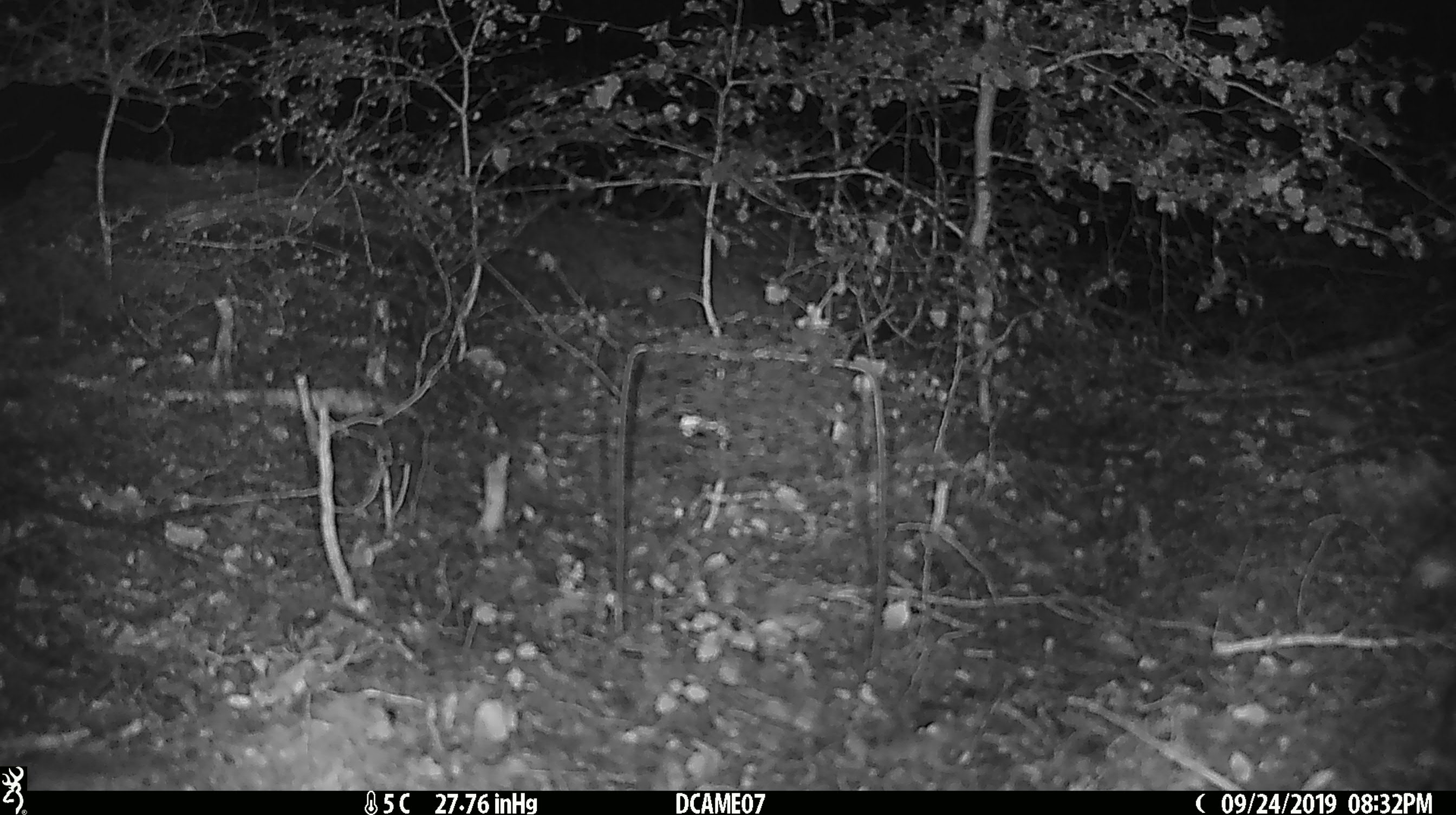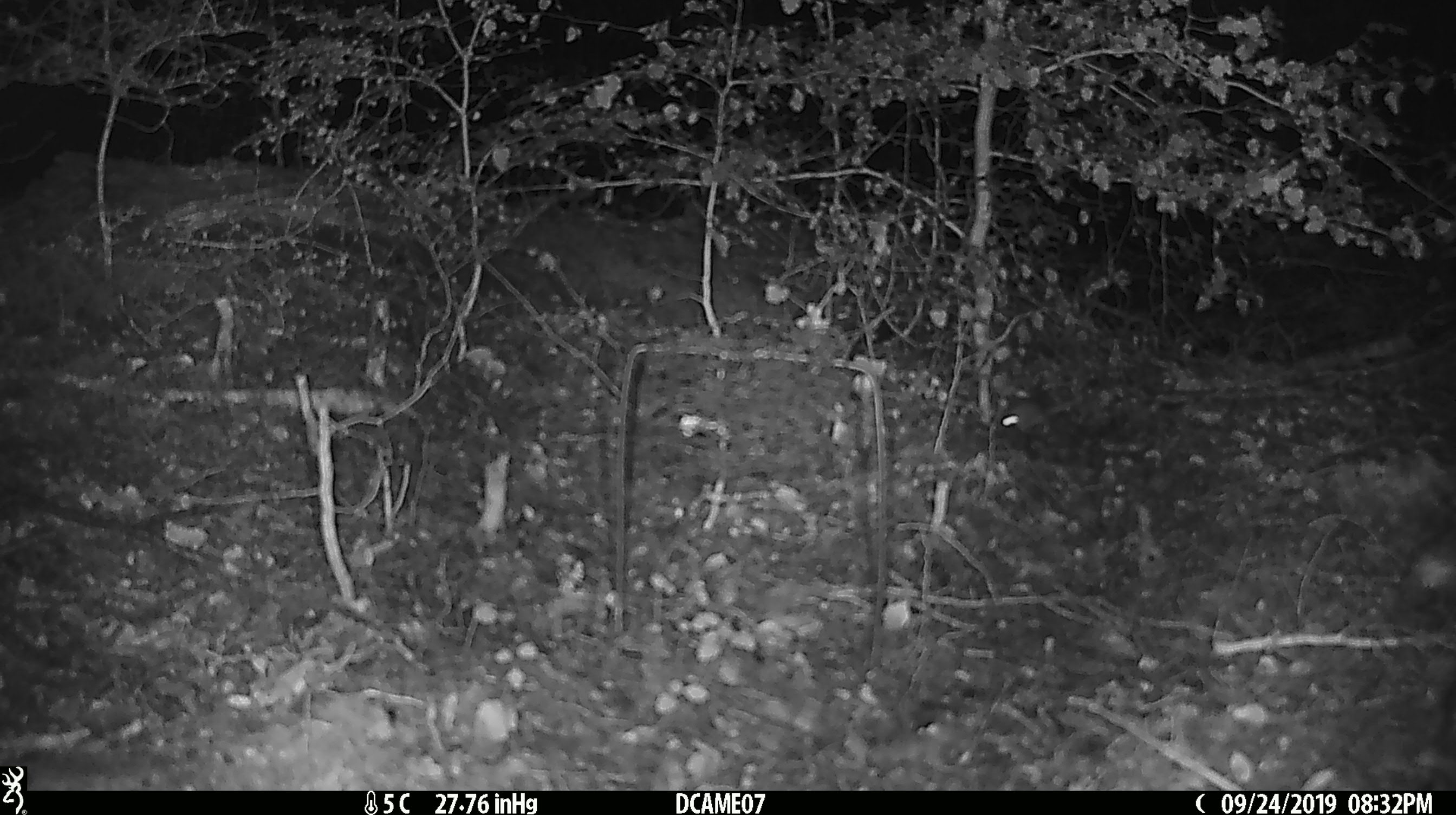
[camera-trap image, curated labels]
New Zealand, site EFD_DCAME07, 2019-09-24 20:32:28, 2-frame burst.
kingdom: Animalia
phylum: Chordata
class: Mammalia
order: Rodentia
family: Muridae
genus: Mus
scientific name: Mus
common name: mouse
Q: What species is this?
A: Mouse (Mus).